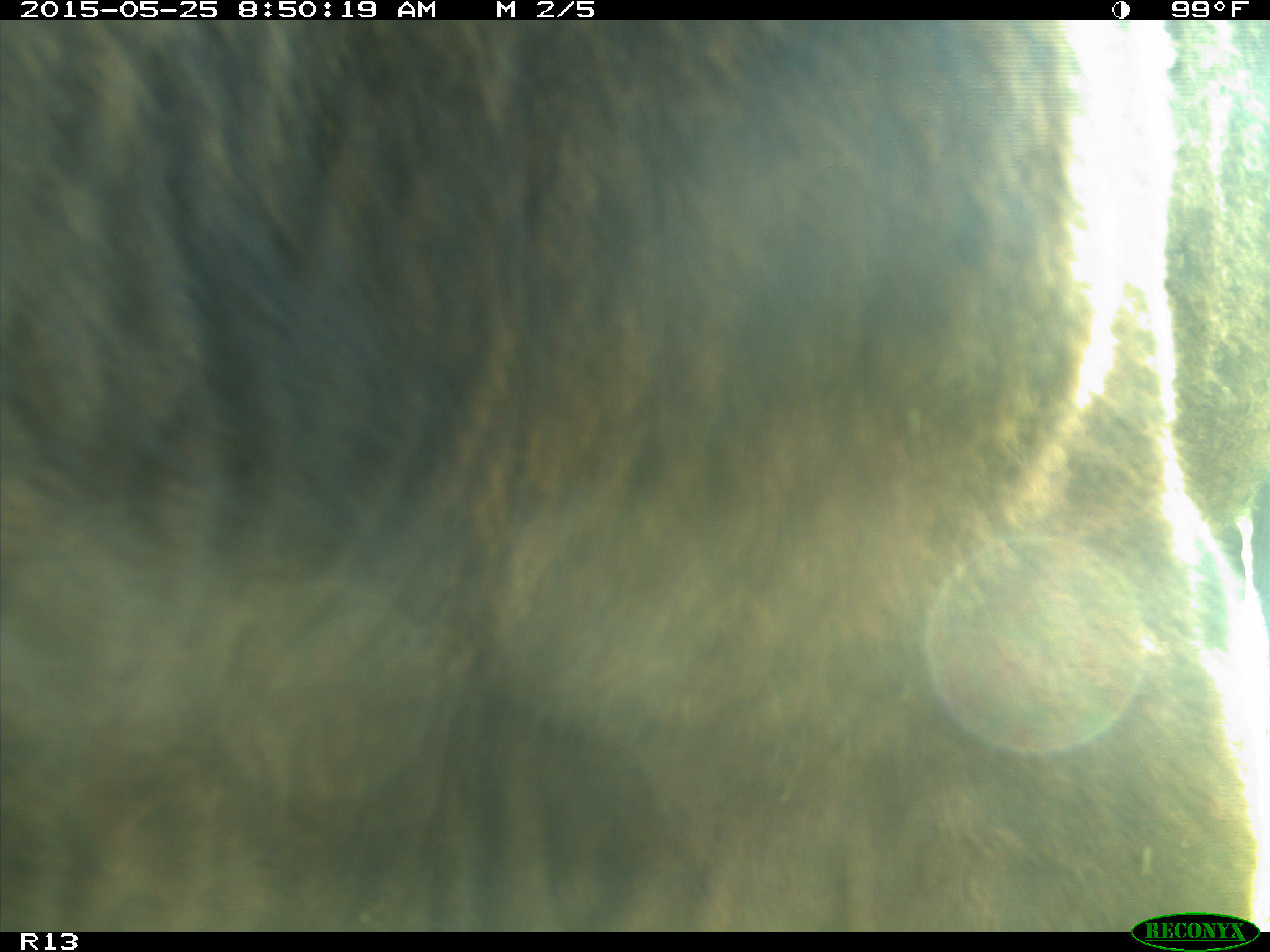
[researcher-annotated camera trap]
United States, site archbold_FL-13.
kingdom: Animalia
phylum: Chordata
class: Mammalia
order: Artiodactyla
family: Bovidae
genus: Bos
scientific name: Bos taurus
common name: domestic cow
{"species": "Bos taurus (domestic cow)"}